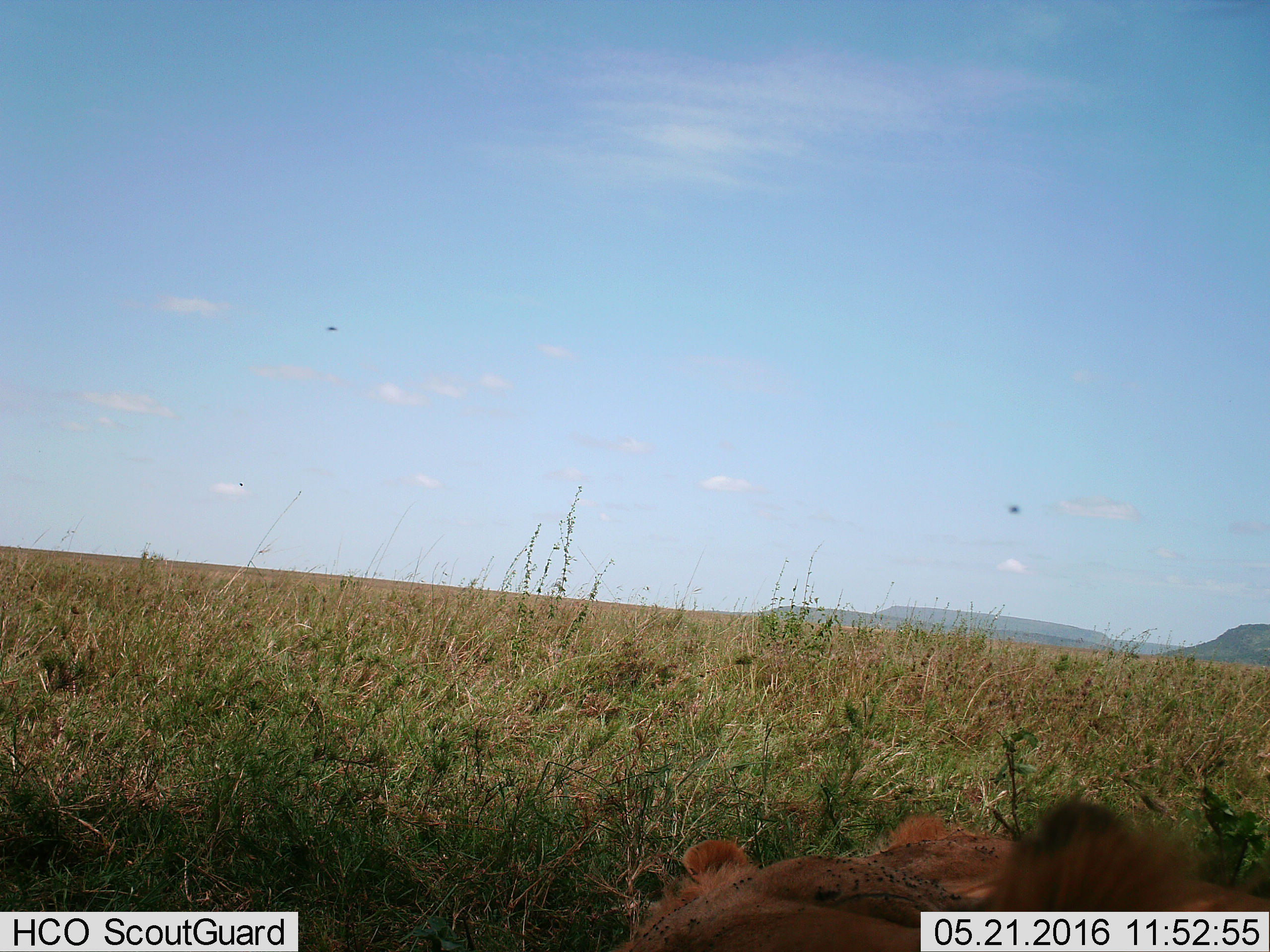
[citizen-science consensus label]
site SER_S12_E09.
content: unidentified animal